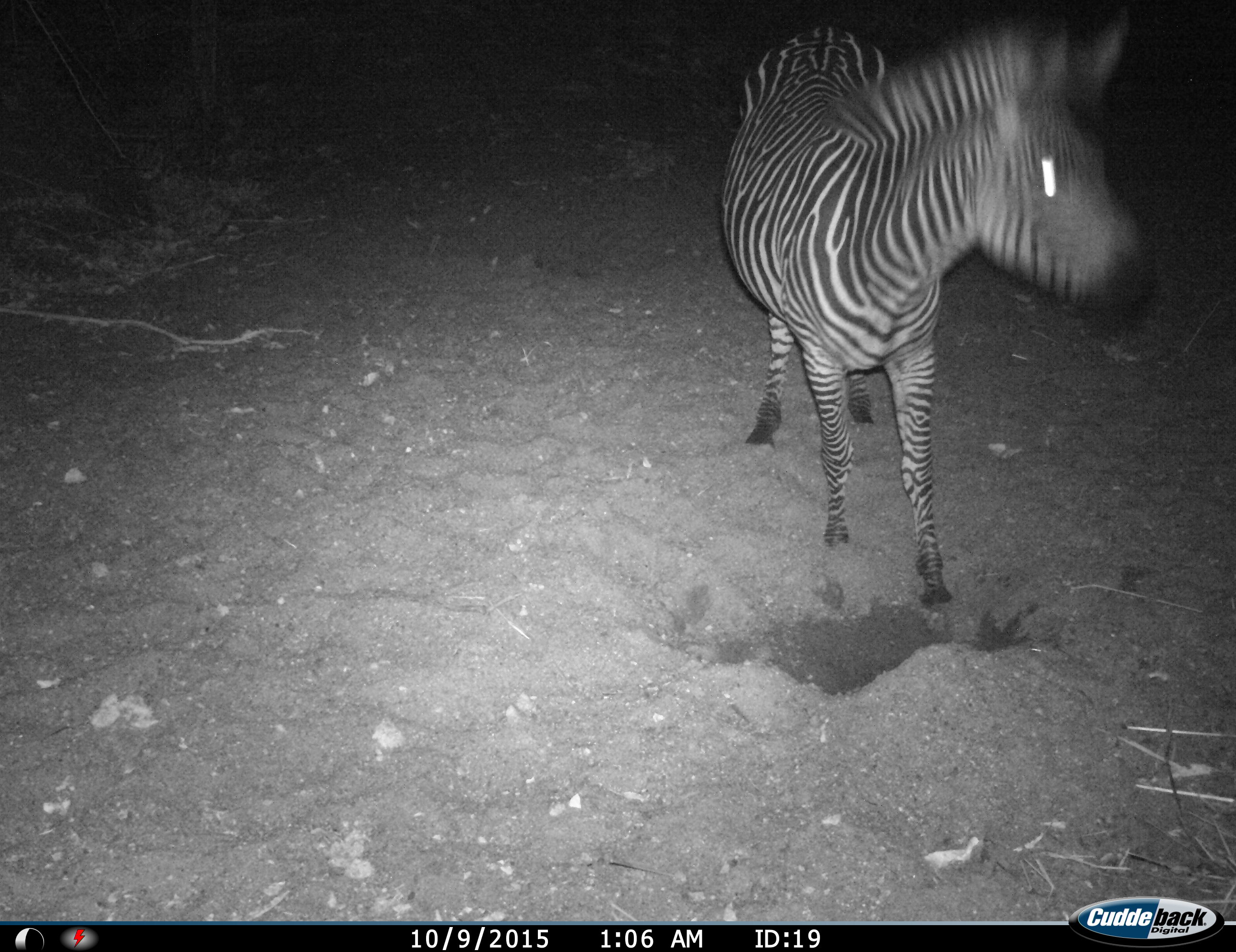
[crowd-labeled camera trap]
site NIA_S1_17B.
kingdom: Animalia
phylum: Chordata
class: Mammalia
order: Perissodactyla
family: Equidae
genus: Equus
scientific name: Equus quagga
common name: plains zebra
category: zebraplains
Zebraplains (plains zebra) (Equus quagga), count 1. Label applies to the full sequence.